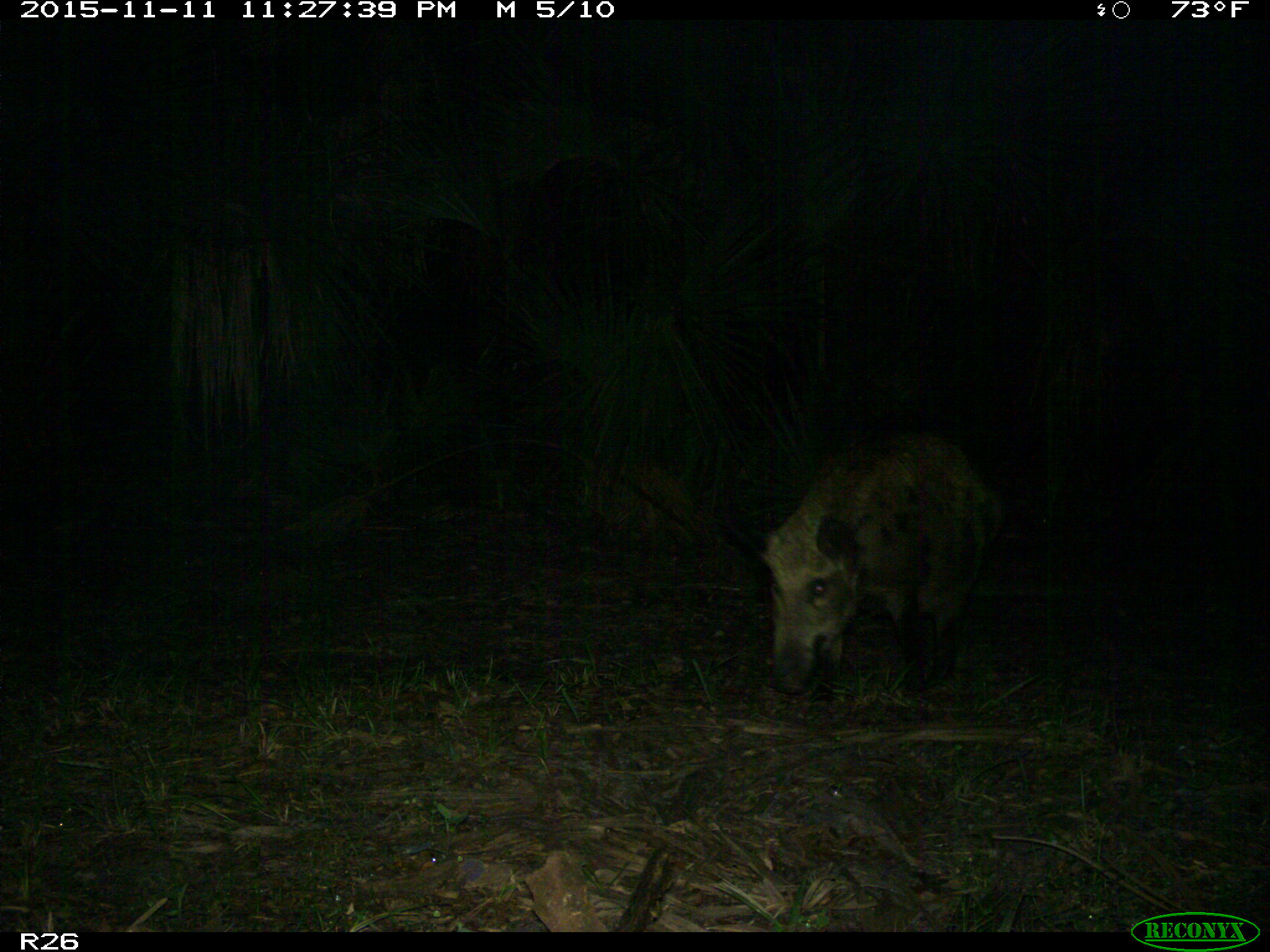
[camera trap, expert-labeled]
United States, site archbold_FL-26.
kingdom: Animalia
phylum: Chordata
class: Mammalia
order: Artiodactyla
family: Suidae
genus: Sus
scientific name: Sus scrofa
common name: wild boar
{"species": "Sus scrofa (wild boar)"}